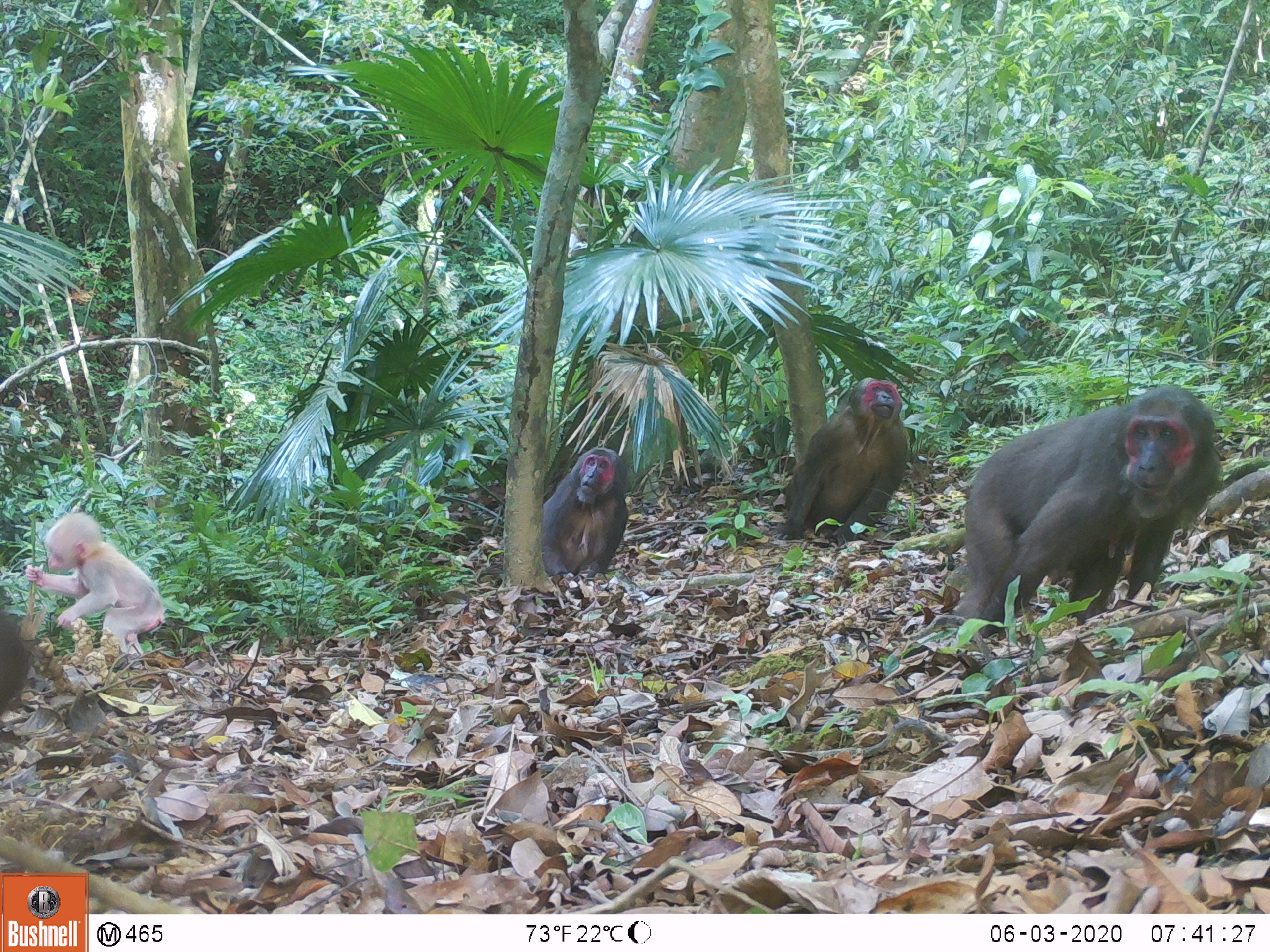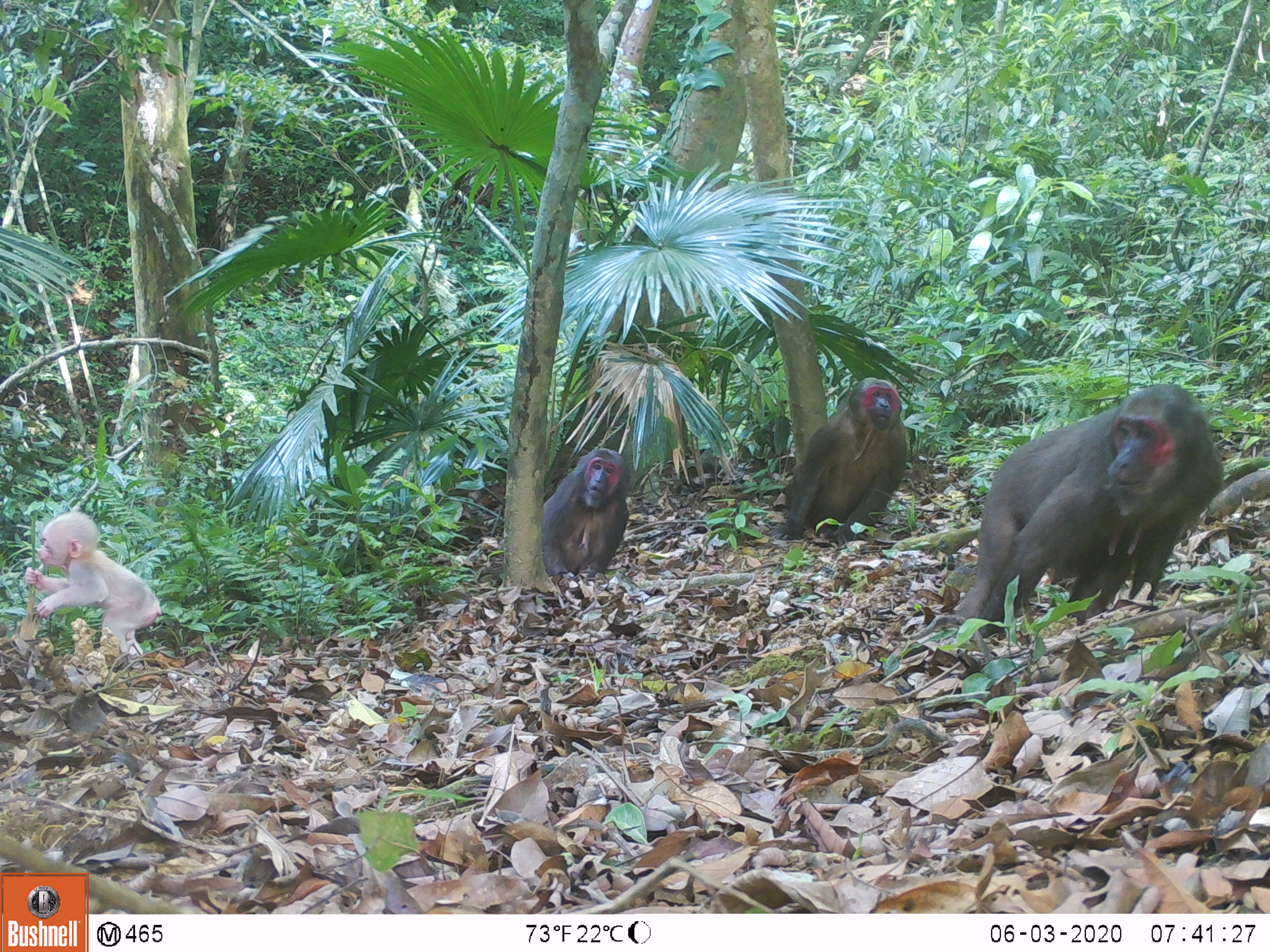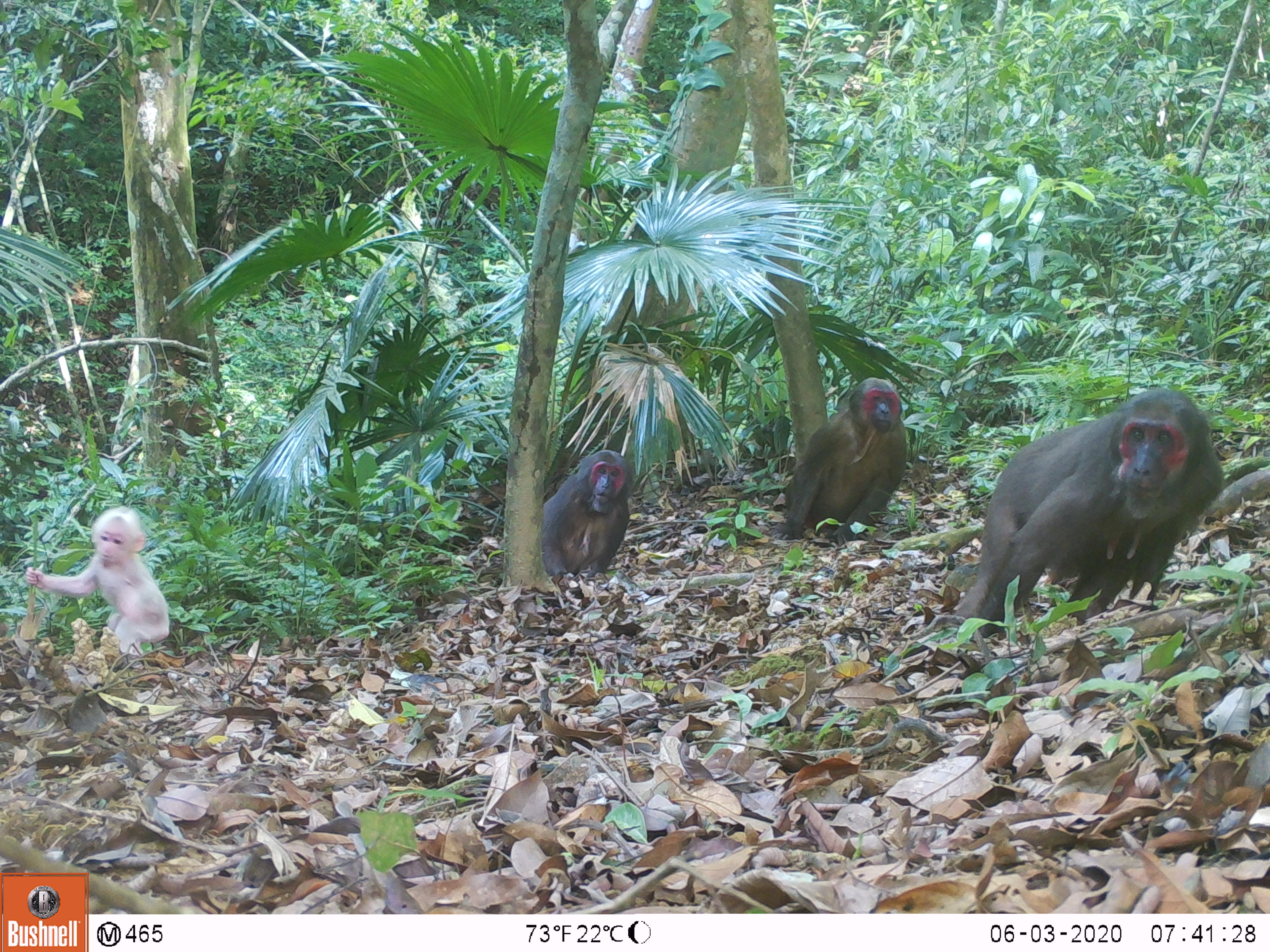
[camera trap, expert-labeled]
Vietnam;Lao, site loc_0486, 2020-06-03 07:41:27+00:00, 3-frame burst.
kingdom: Animalia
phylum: Chordata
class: Mammalia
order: Primates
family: Cercopithecidae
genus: Macaca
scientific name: Macaca arctoides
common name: stump-tailed macaque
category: stump tailed macaque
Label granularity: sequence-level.